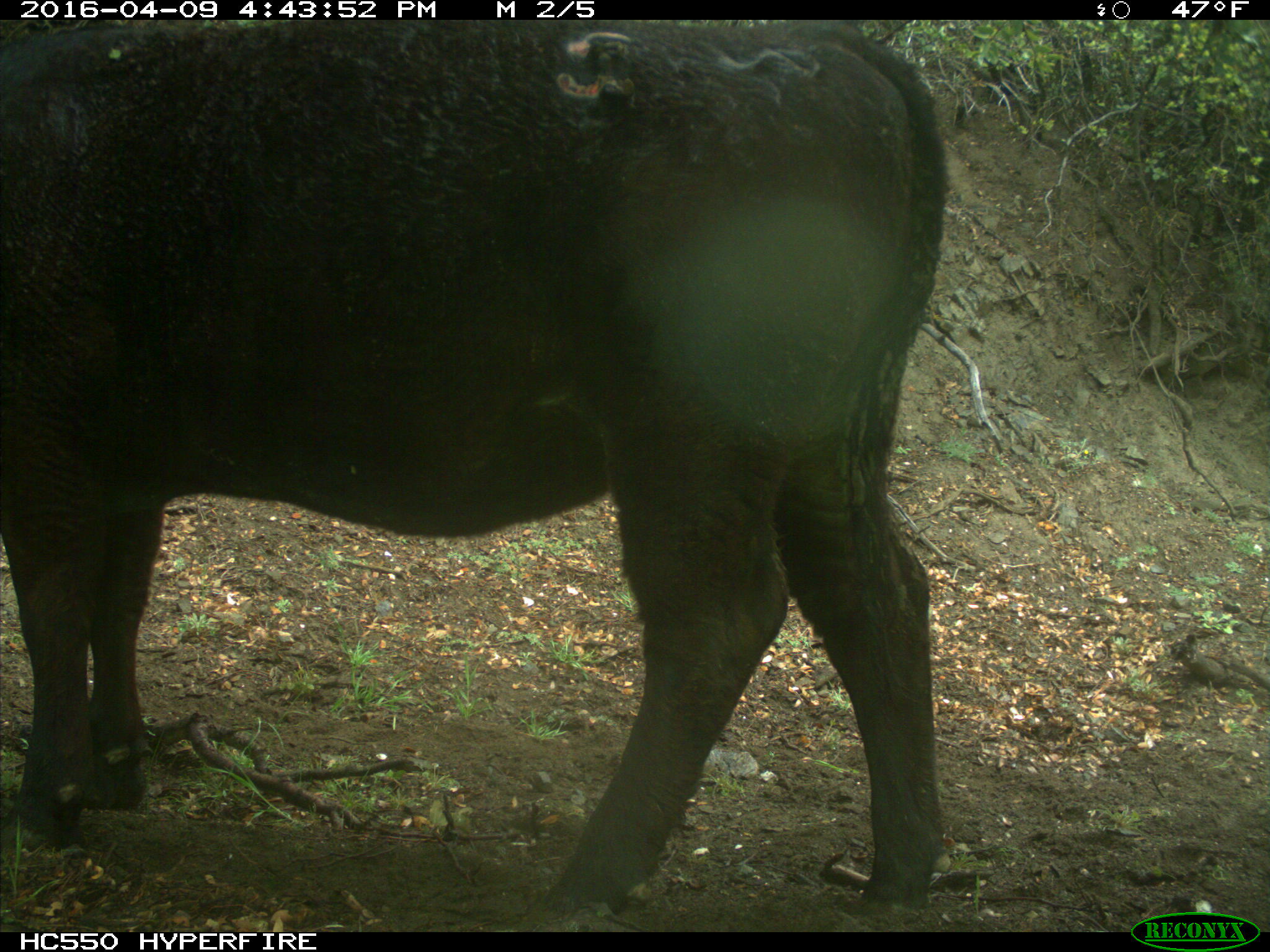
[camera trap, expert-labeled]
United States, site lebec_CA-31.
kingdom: Animalia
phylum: Chordata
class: Mammalia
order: Artiodactyla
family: Bovidae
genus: Bos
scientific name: Bos taurus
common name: domestic cow